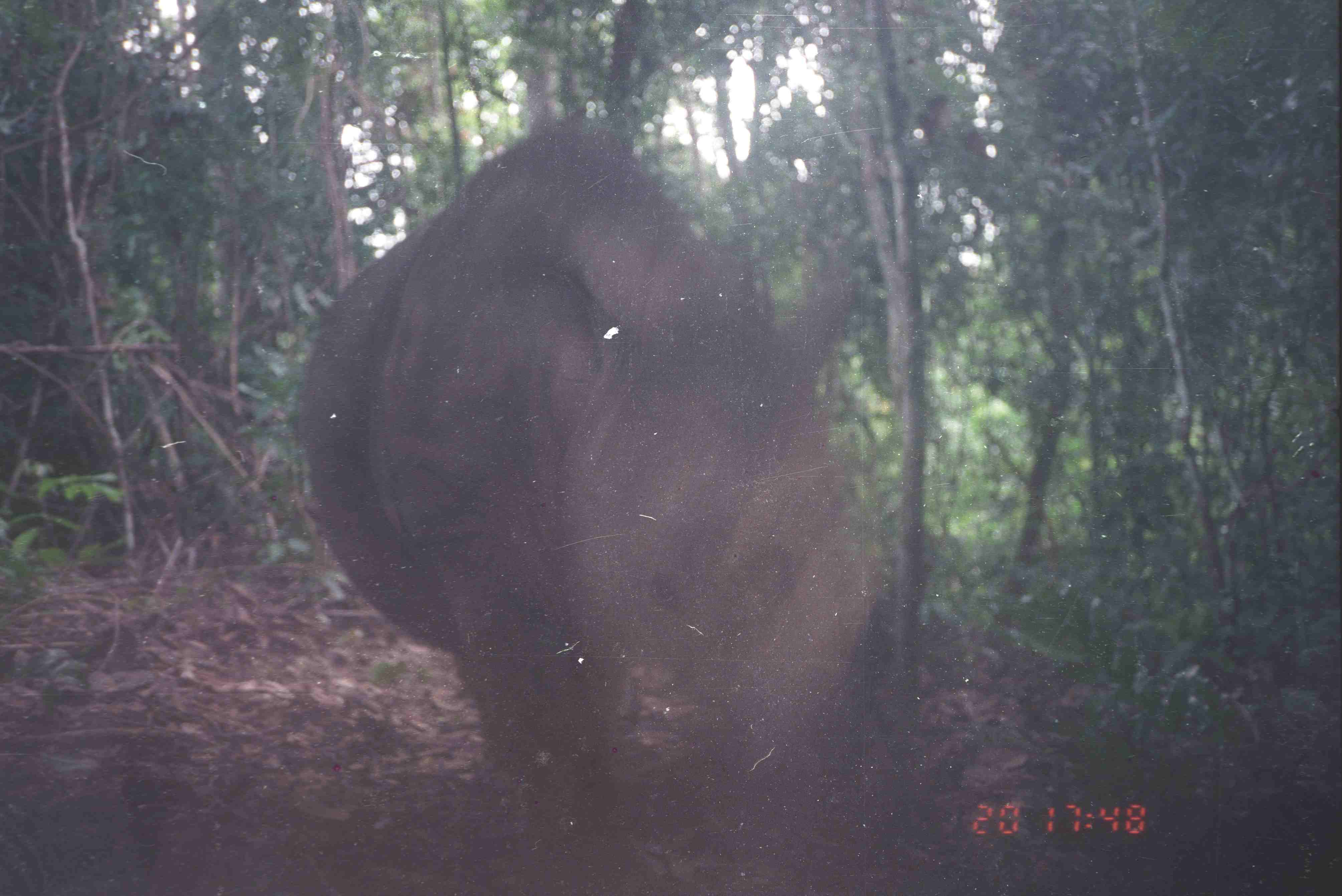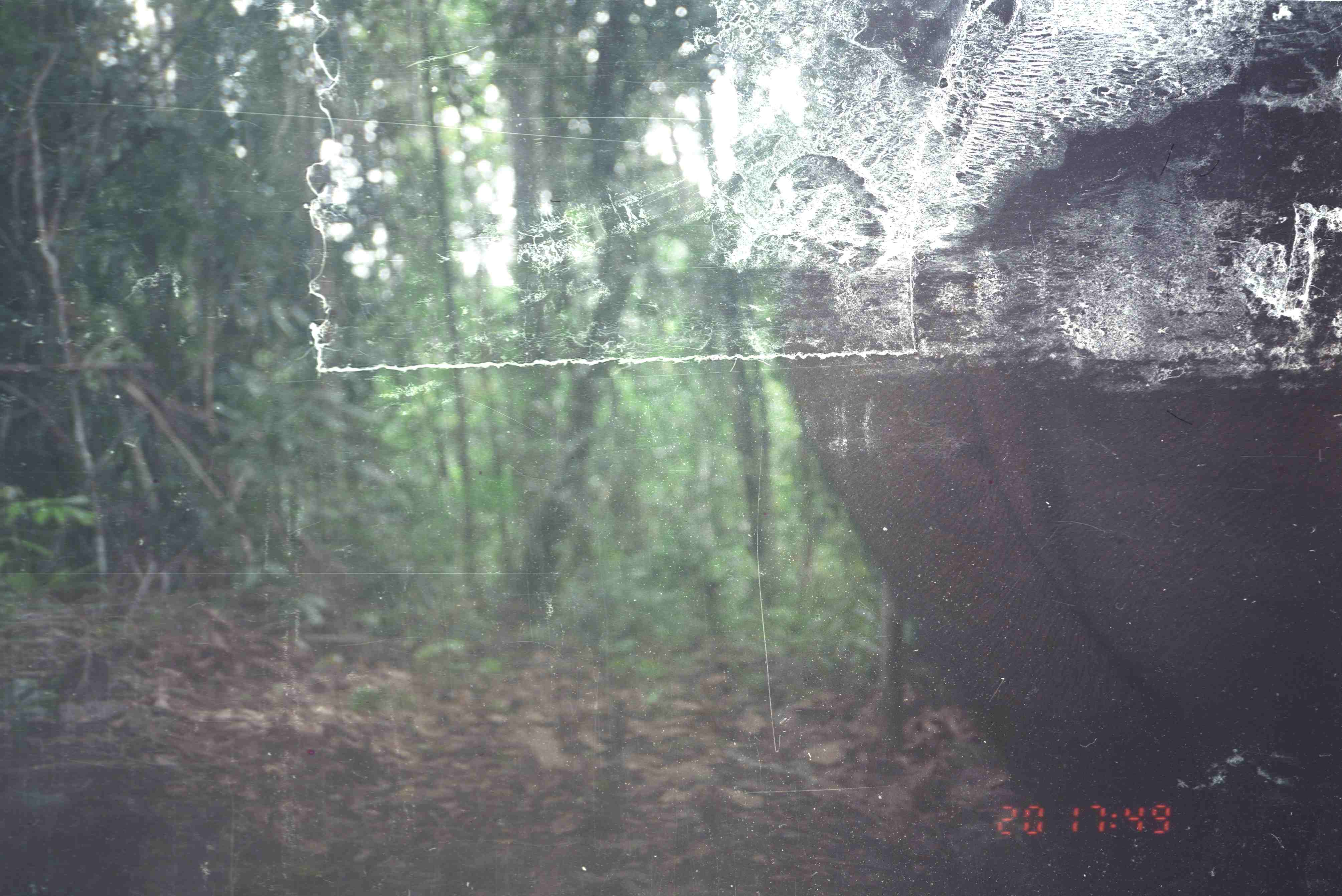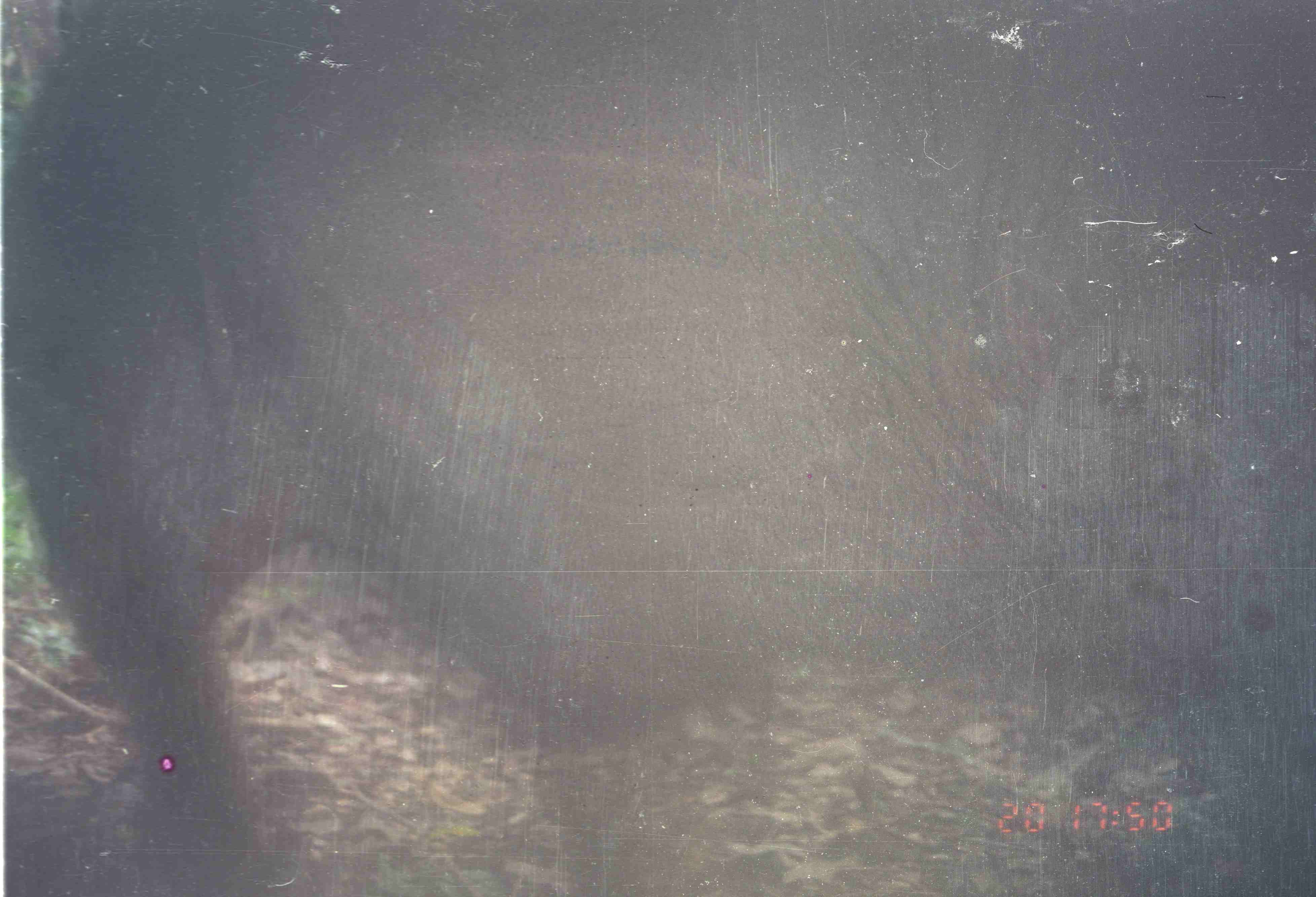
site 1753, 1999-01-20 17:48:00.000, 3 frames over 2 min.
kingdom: Animalia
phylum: Chordata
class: Mammalia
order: Perissodactyla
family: Rhinocerotidae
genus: Dicerorhinus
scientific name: Dicerorhinus sumatrensis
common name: sumatran rhinoceros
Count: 1.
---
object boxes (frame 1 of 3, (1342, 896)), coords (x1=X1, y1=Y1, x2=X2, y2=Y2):
dicerorhinus sumatrensis: (x1=296, y1=114, x2=872, y2=894)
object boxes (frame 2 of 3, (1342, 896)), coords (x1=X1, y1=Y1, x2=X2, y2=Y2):
dicerorhinus sumatrensis: (x1=767, y1=2, x2=1341, y2=896)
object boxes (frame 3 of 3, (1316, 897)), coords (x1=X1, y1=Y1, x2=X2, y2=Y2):
dicerorhinus sumatrensis: (x1=4, y1=2, x2=1316, y2=895)